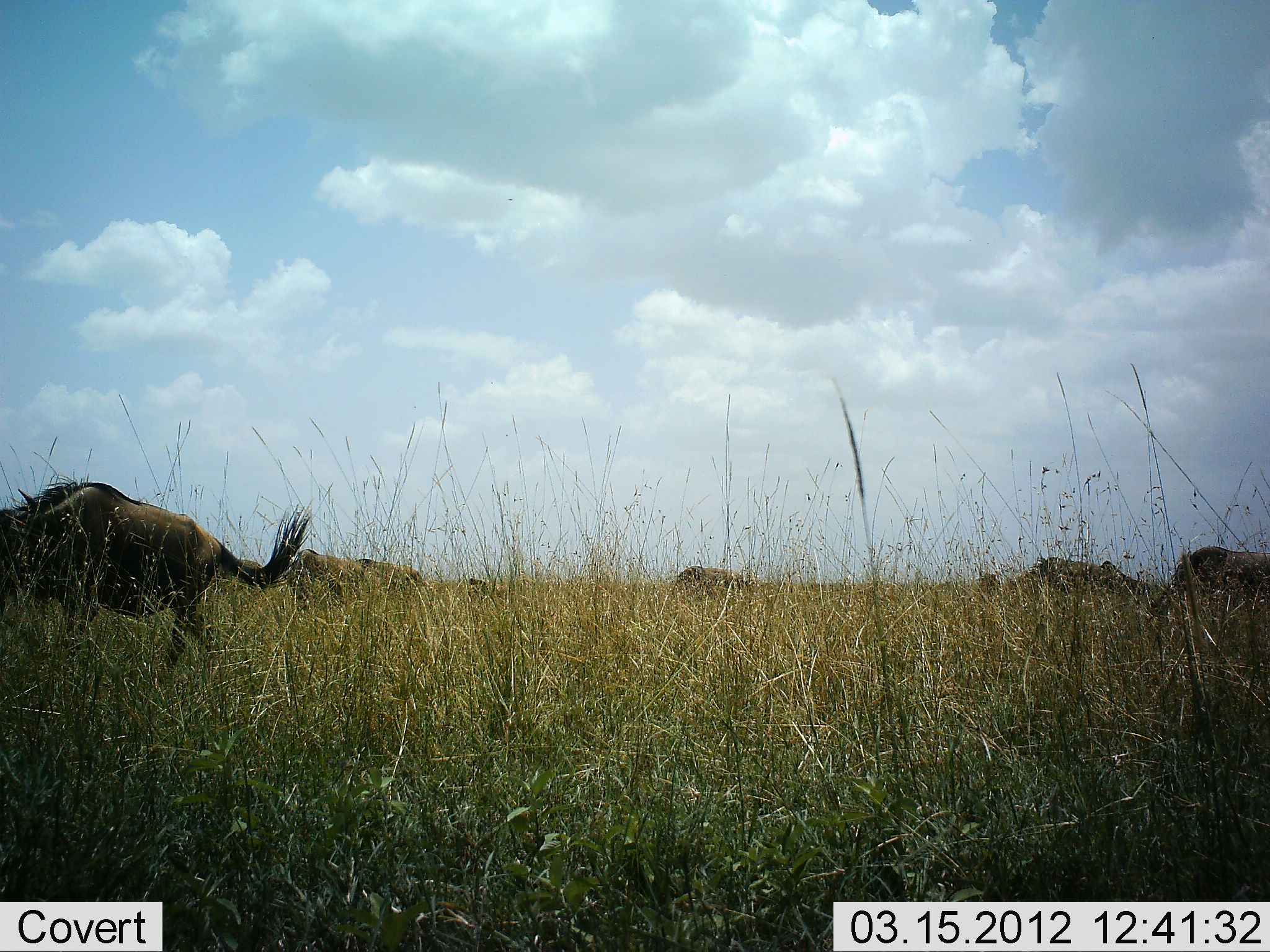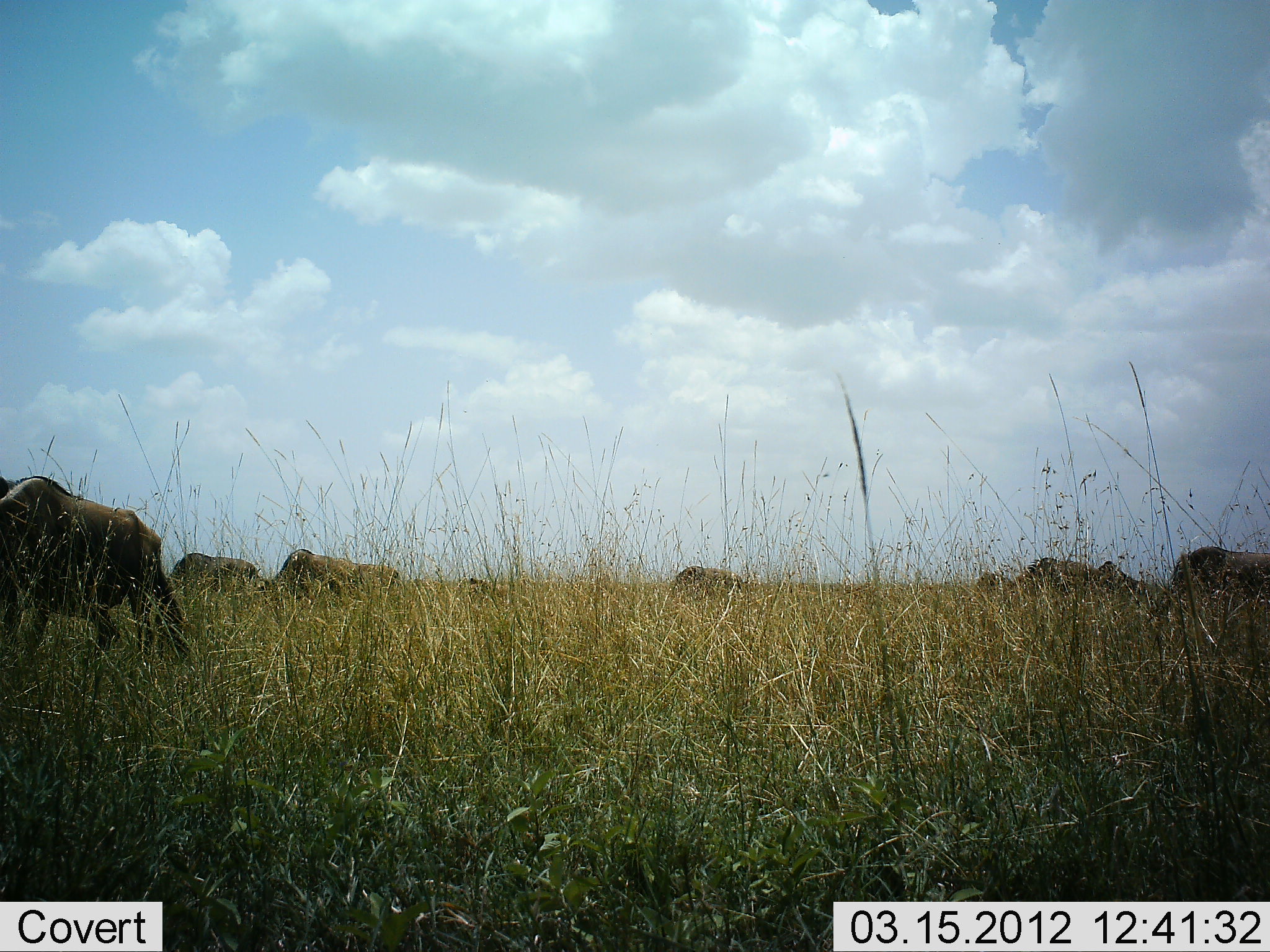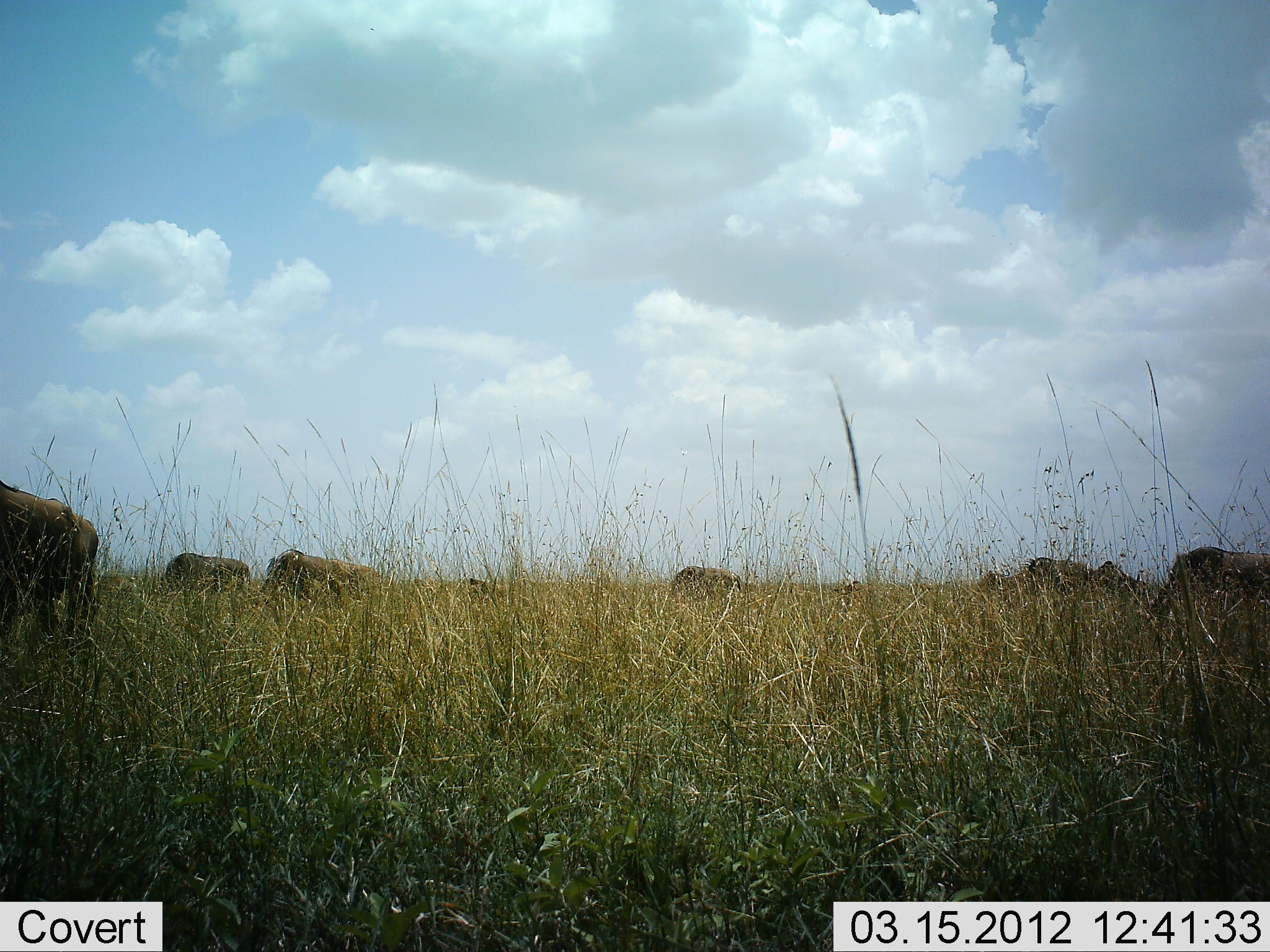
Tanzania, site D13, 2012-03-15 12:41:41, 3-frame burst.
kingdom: Animalia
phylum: Chordata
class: Mammalia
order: Artiodactyla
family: Bovidae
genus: Connochaetes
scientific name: Connochaetes taurinus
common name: blue wildebeest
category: wildebeest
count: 8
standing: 31%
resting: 0%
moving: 69%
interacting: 0%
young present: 6%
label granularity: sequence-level